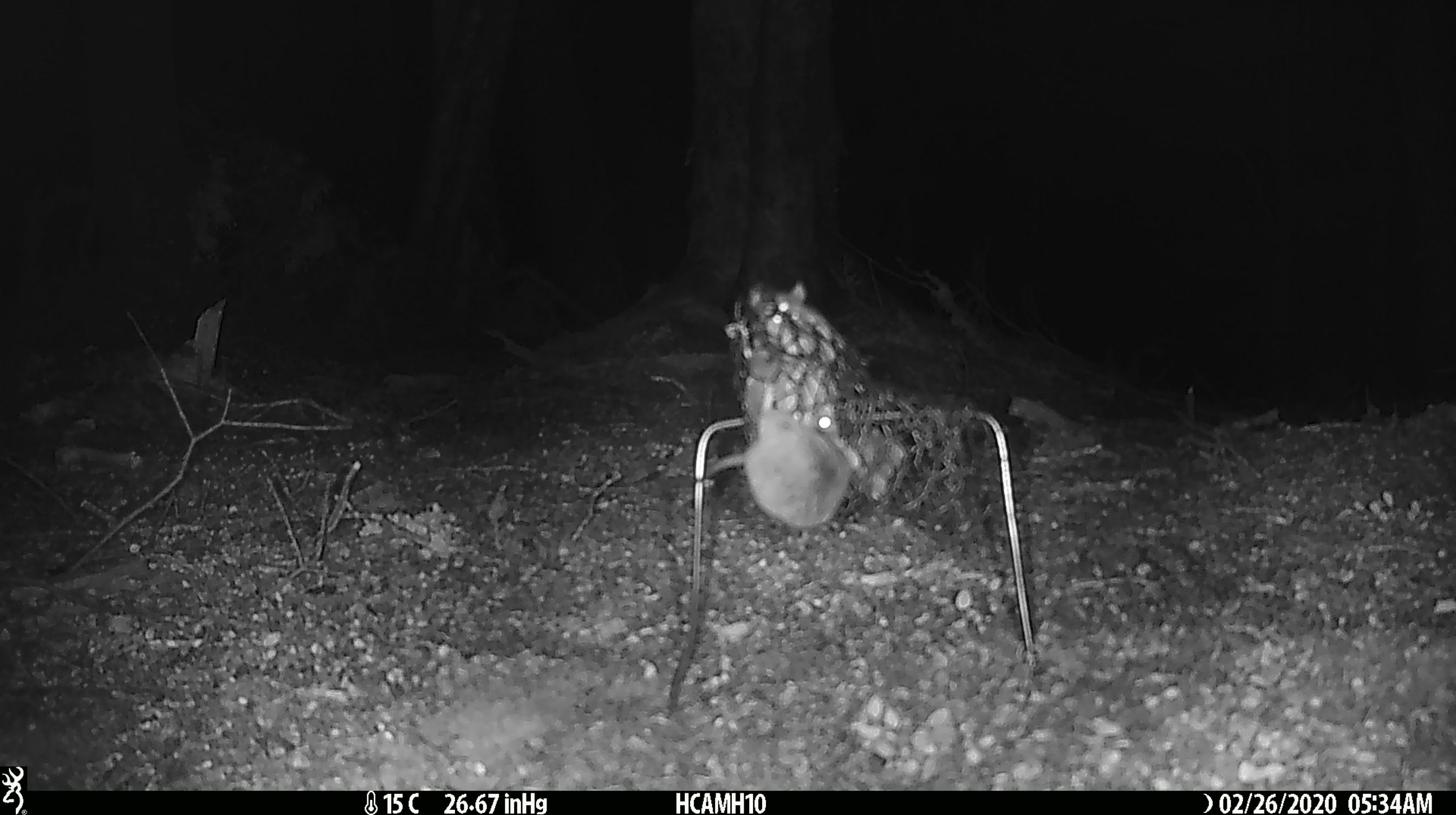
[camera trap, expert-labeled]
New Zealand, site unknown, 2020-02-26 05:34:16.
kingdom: Animalia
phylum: Chordata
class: Mammalia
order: Rodentia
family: Muridae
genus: Mus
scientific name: Mus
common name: mouse